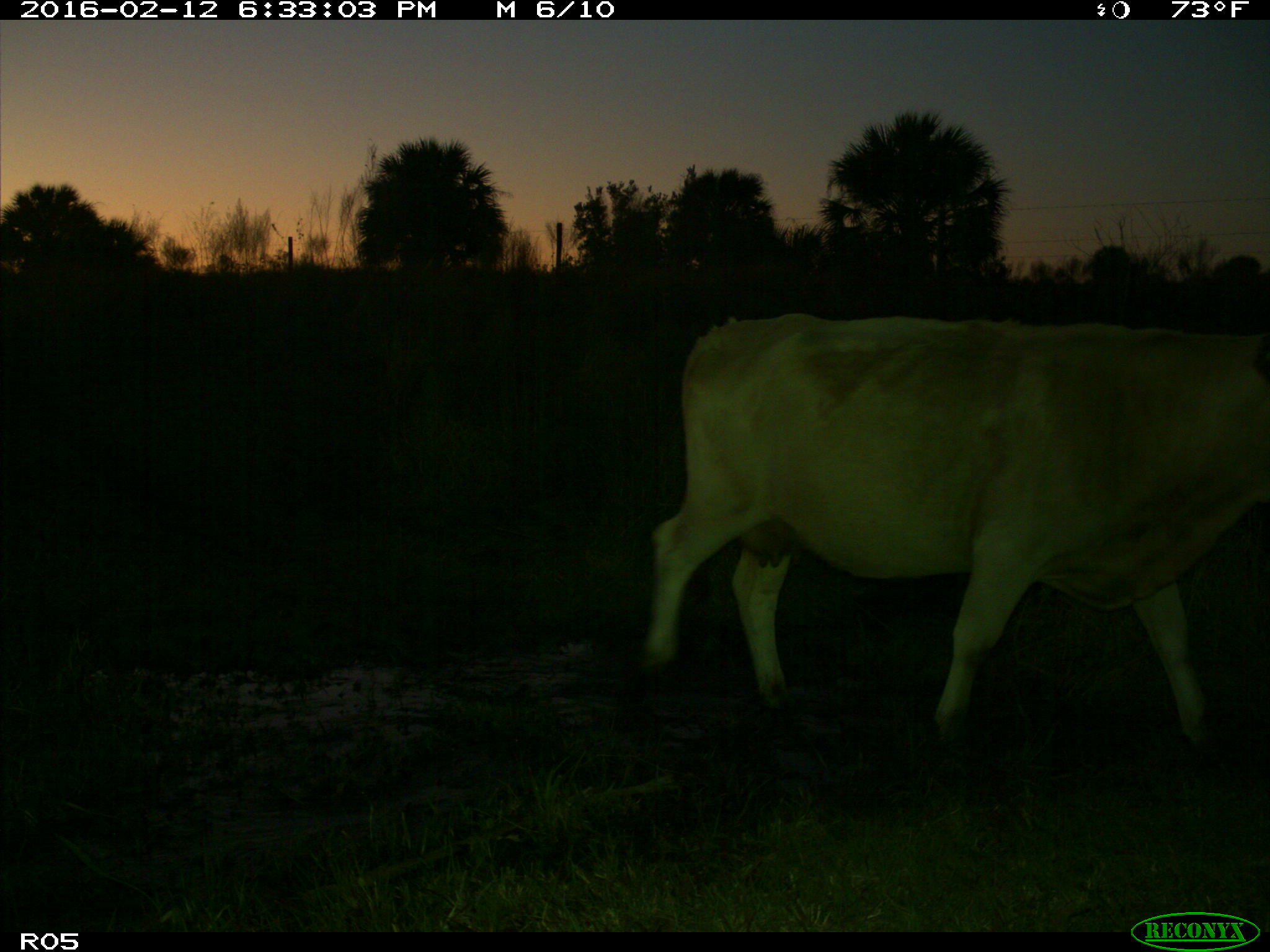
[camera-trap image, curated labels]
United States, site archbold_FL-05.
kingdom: Animalia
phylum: Chordata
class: Mammalia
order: Artiodactyla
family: Bovidae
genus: Bos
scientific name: Bos taurus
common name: domestic cow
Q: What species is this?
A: Bos taurus (domestic cow).